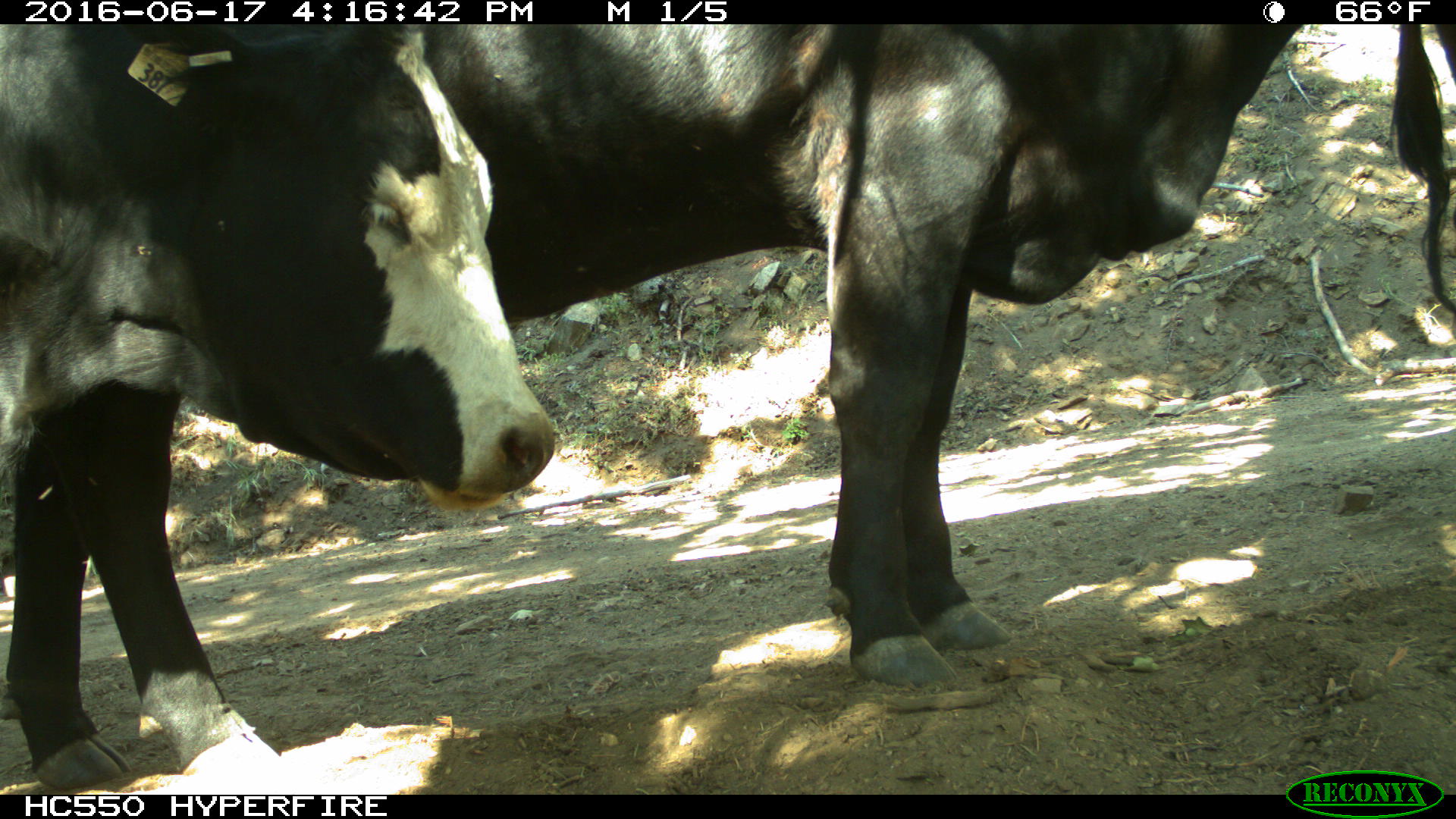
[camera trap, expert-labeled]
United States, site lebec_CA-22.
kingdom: Animalia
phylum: Chordata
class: Mammalia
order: Artiodactyla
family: Bovidae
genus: Bos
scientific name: Bos taurus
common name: domestic cow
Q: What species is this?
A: Bos taurus (domestic cow).